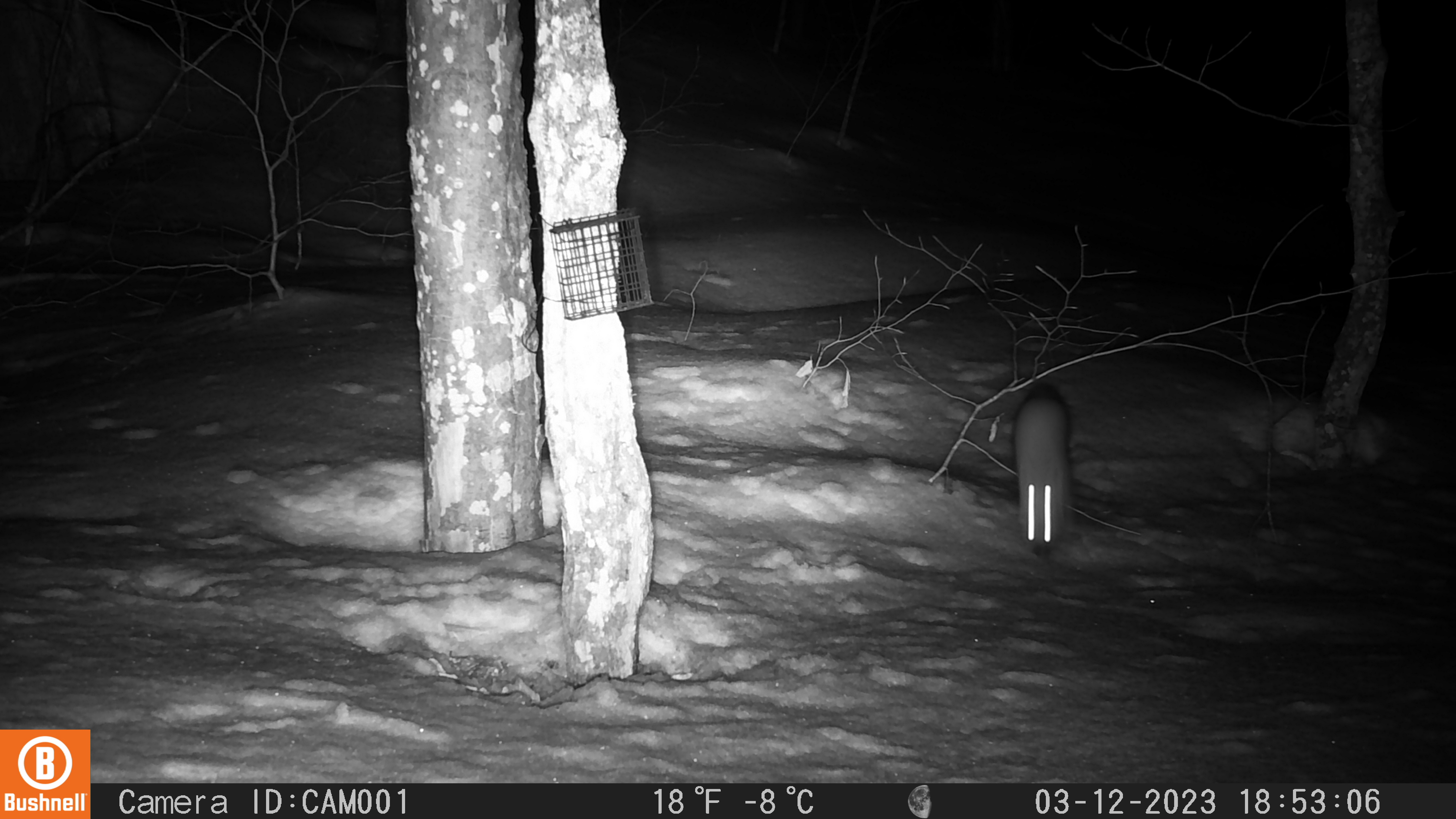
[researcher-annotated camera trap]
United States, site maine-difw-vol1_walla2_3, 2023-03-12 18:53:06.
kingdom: Animalia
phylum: Chordata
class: Mammalia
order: Carnivora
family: Mustelidae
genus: Martes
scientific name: Martes americana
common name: american marten